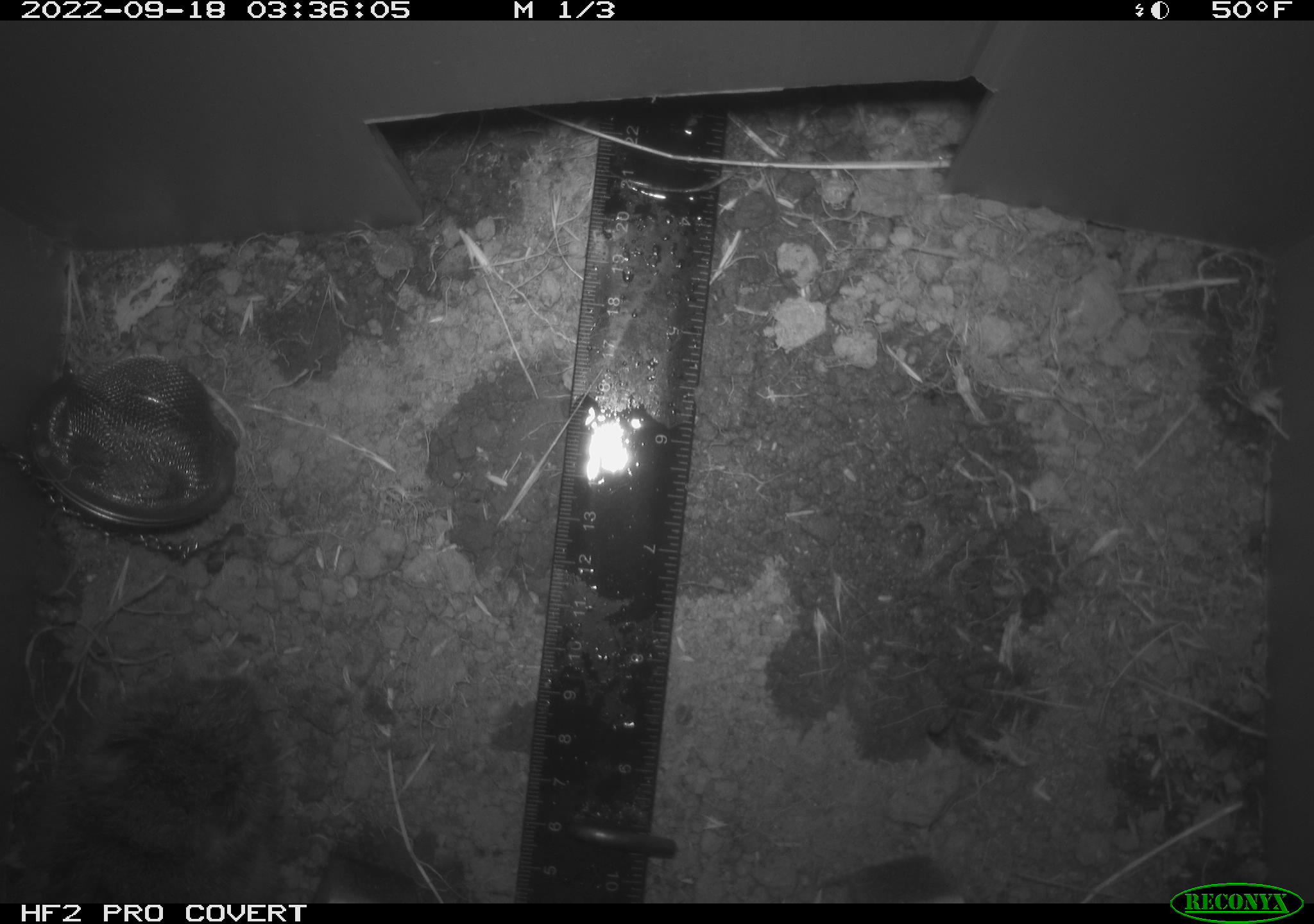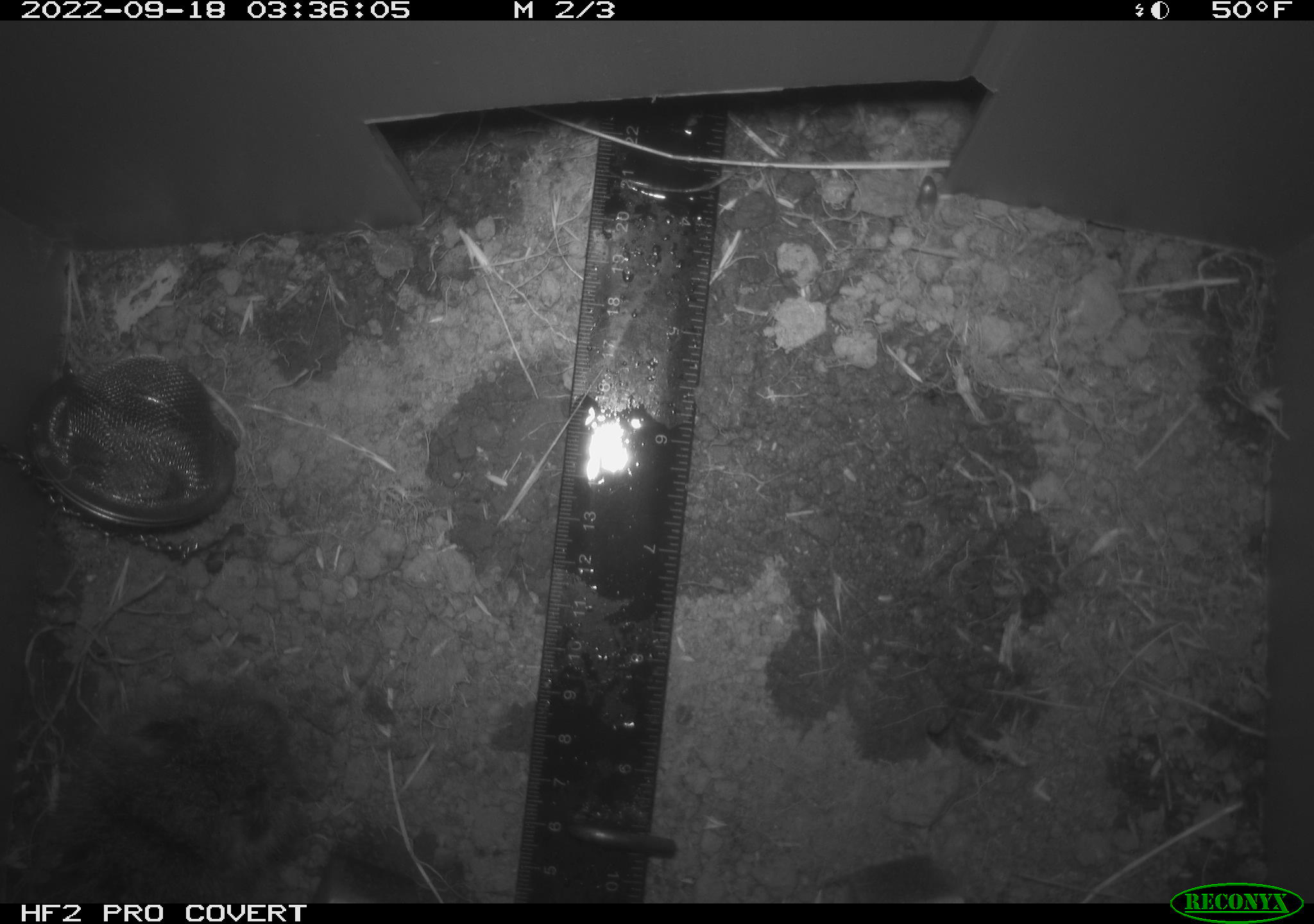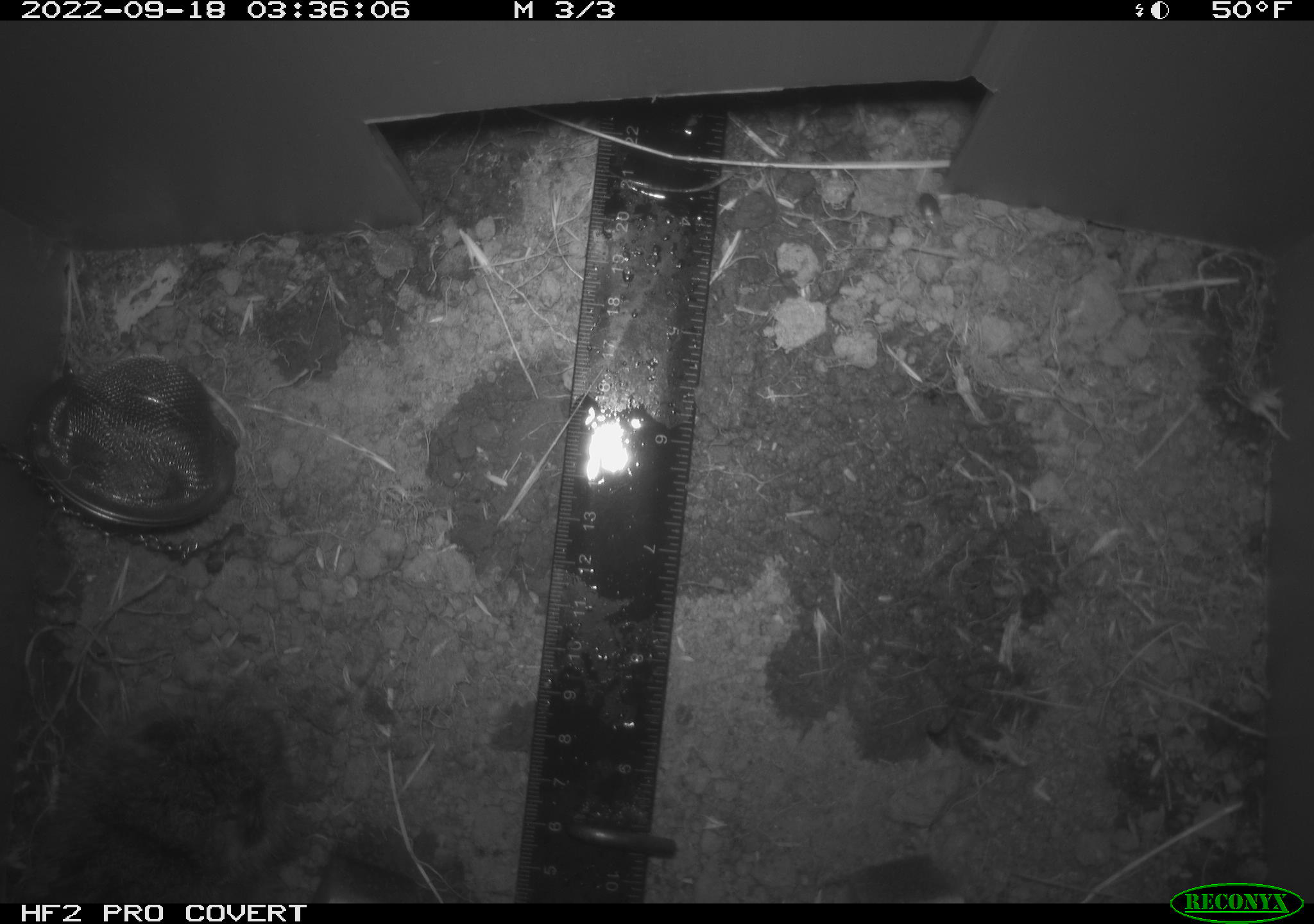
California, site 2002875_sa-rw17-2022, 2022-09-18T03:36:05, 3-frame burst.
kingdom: Animalia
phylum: Chordata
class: Mammalia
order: Rodentia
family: Cricetidae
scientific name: Arvicolinae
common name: voles, lemmings, and muskrats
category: arvicolinae subfamily